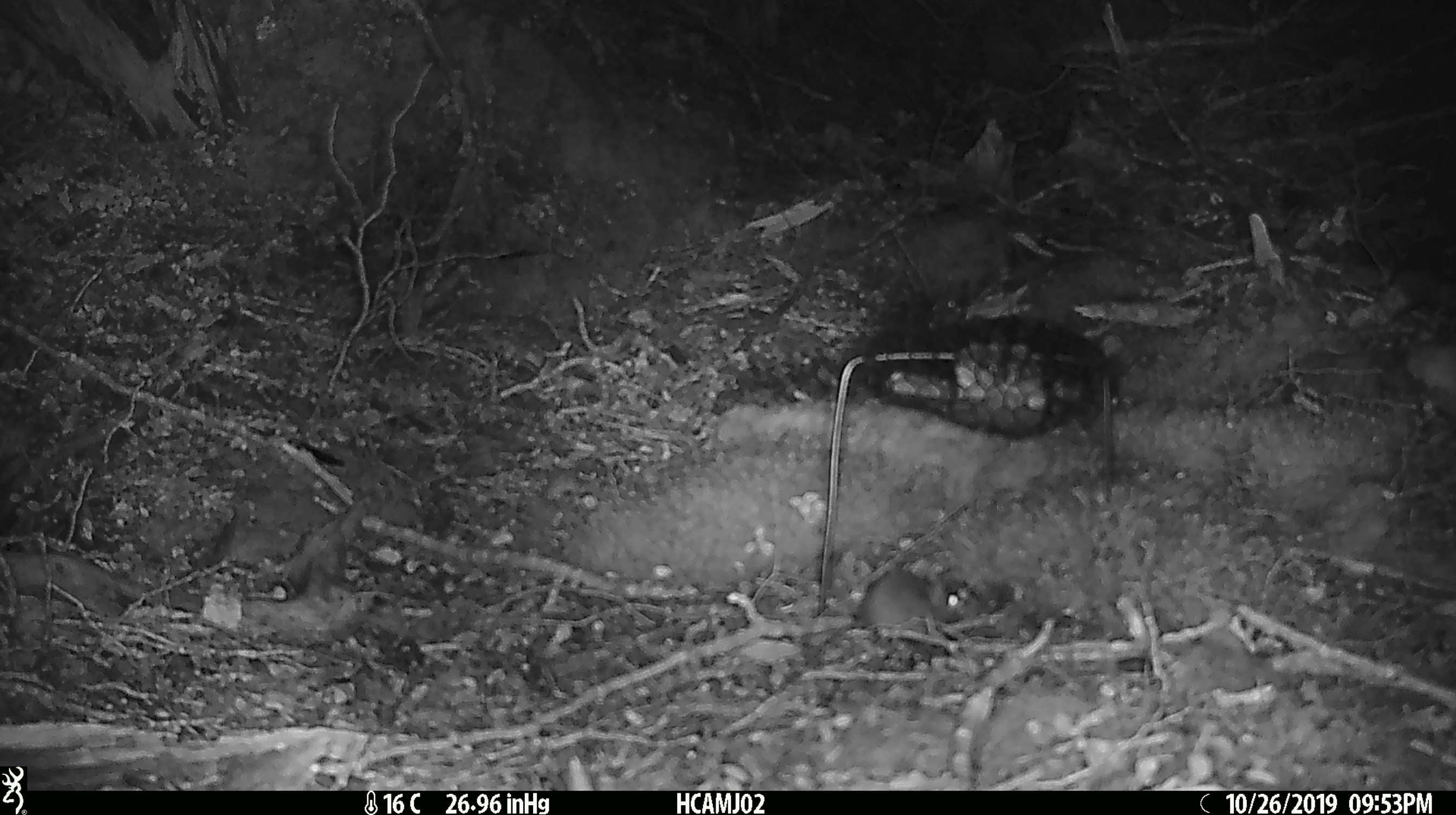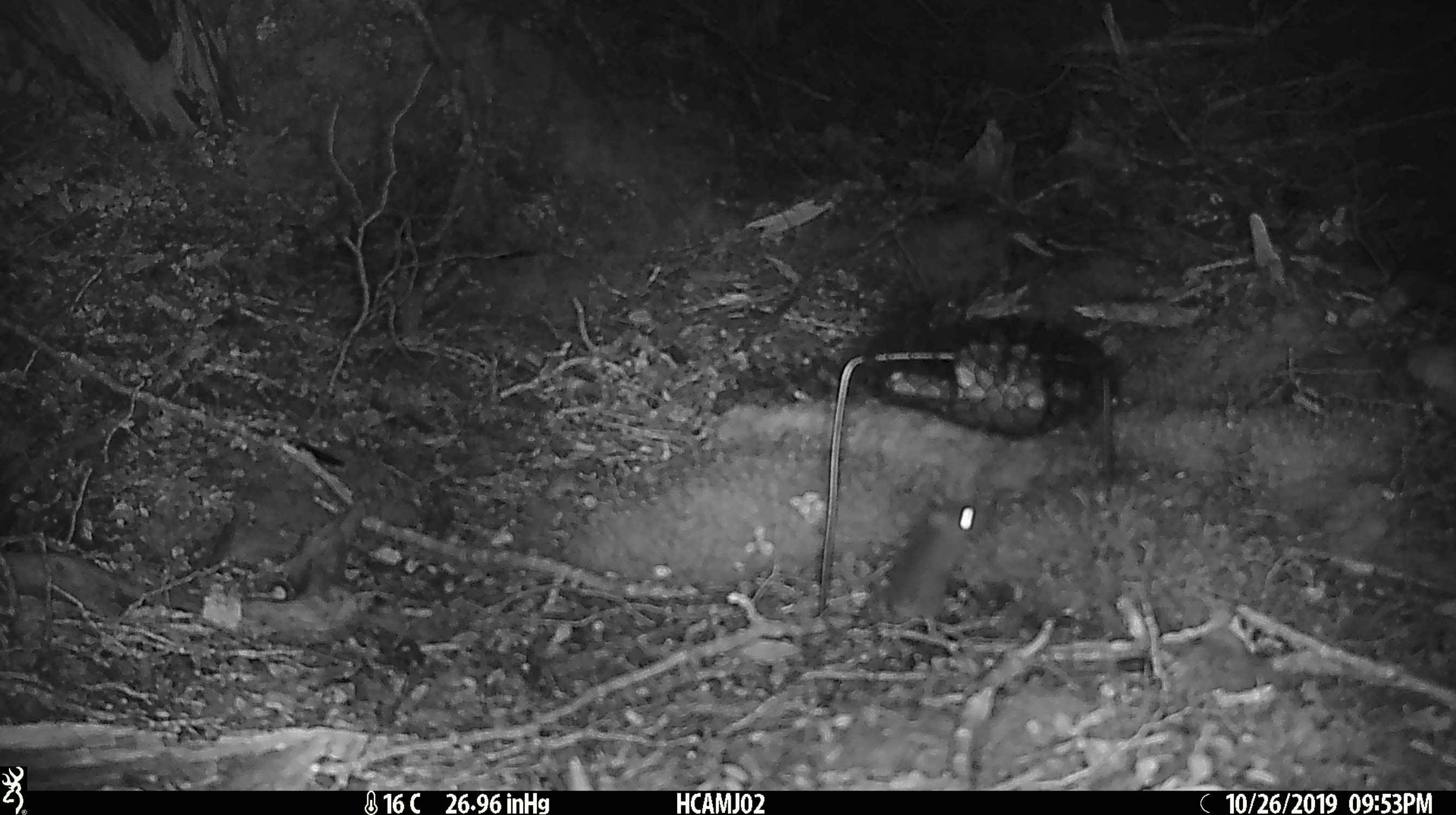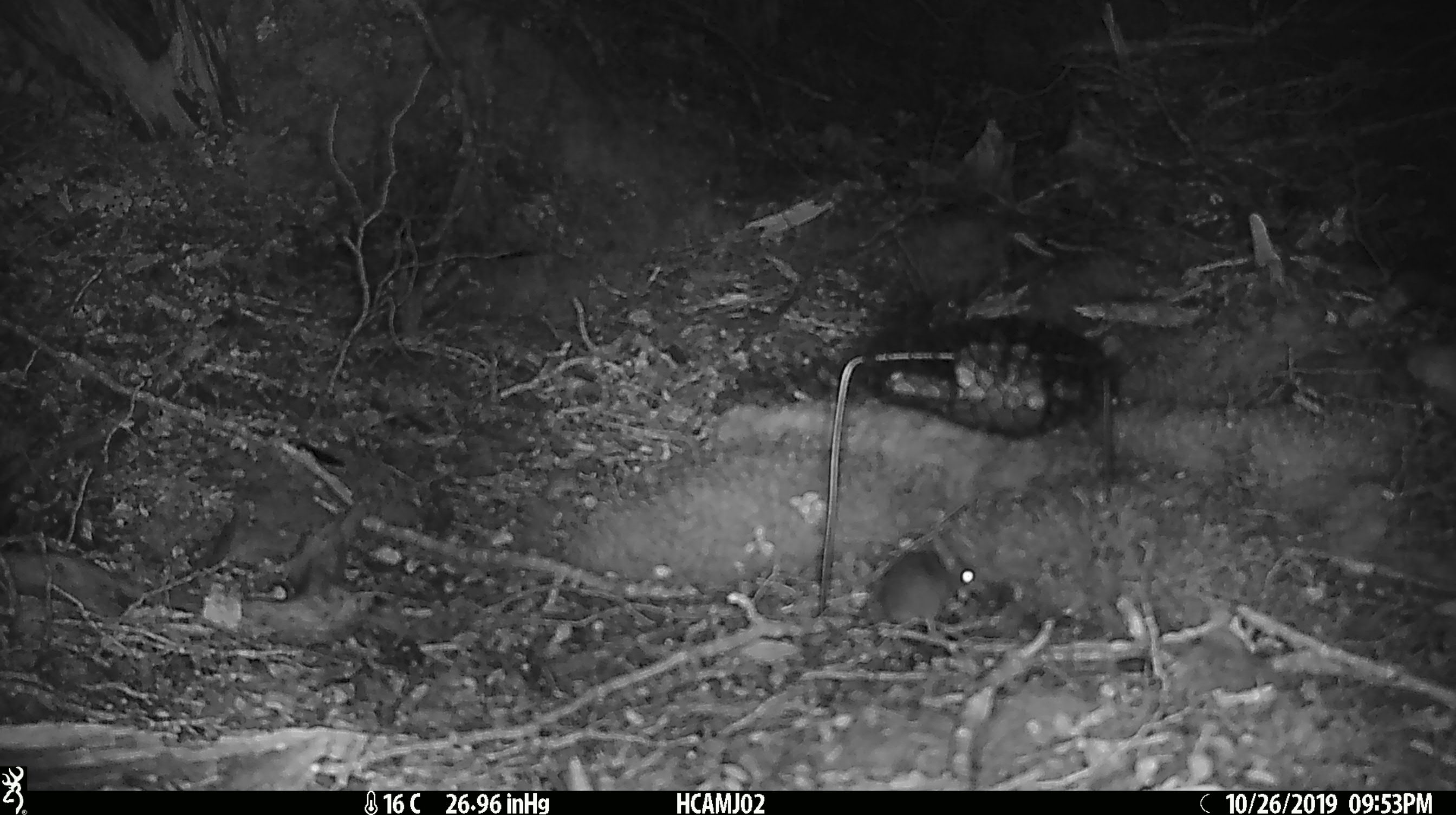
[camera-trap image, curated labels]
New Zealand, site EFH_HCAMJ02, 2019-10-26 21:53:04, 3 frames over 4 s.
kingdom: Animalia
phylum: Chordata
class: Mammalia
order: Rodentia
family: Muridae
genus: Mus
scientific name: Mus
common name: mouse